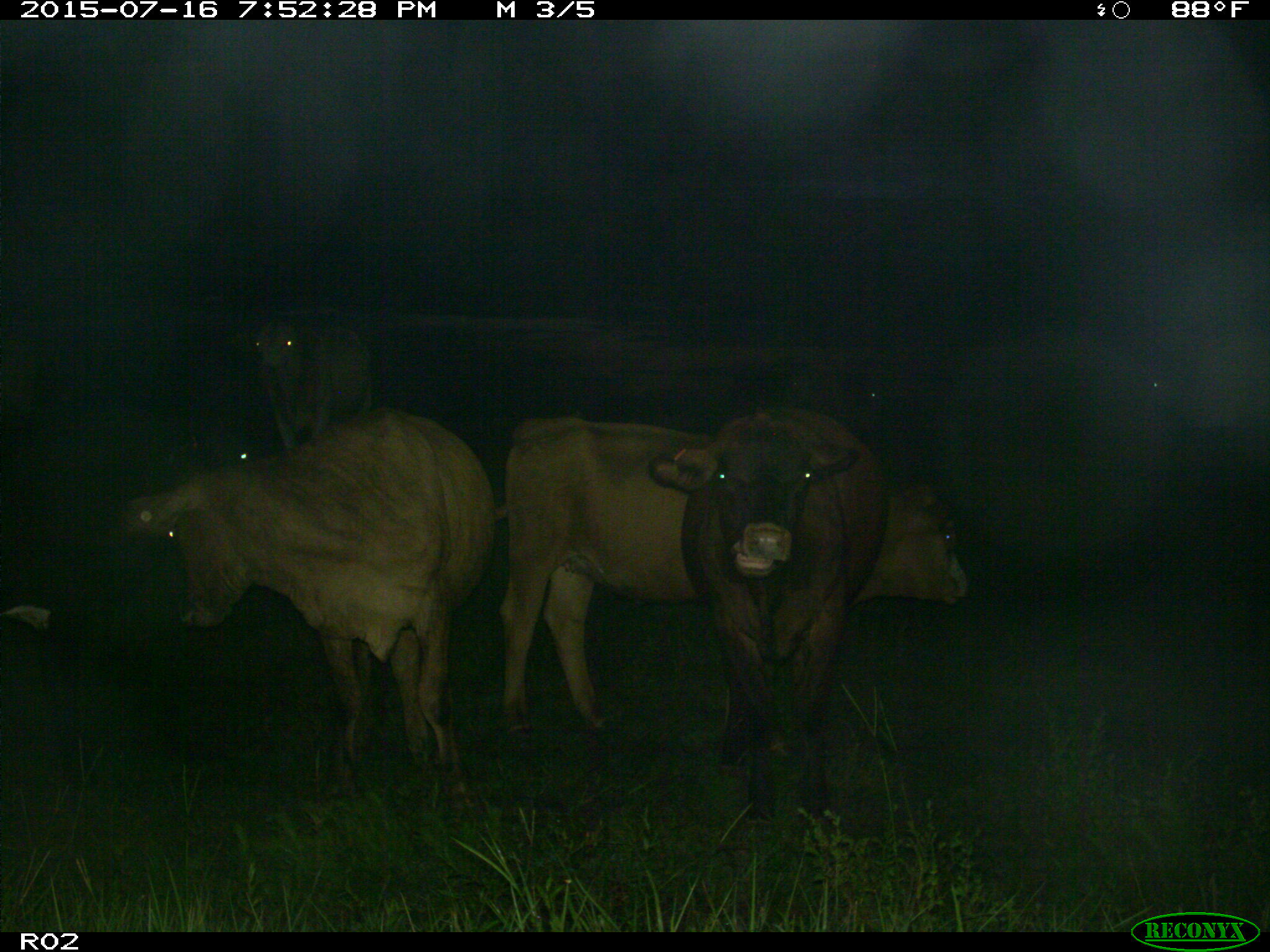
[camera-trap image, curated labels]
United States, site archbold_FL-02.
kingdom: Animalia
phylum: Chordata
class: Mammalia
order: Artiodactyla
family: Bovidae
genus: Bos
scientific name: Bos taurus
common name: domestic cow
Bos taurus (domestic cow).